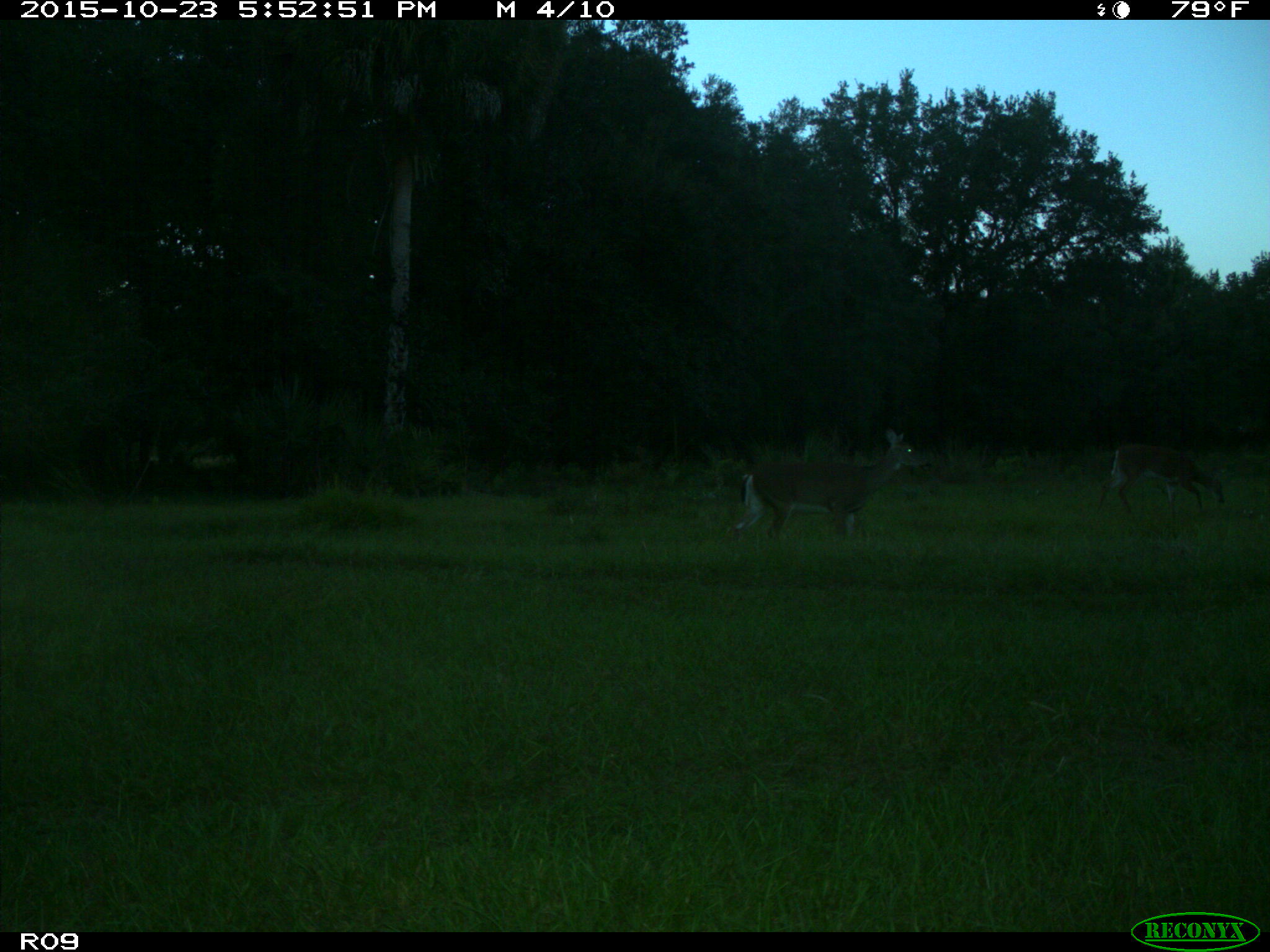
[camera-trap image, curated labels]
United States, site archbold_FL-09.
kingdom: Animalia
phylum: Chordata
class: Mammalia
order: Artiodactyla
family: Cervidae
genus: Odocoileus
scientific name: Odocoileus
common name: deer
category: unidentified deer